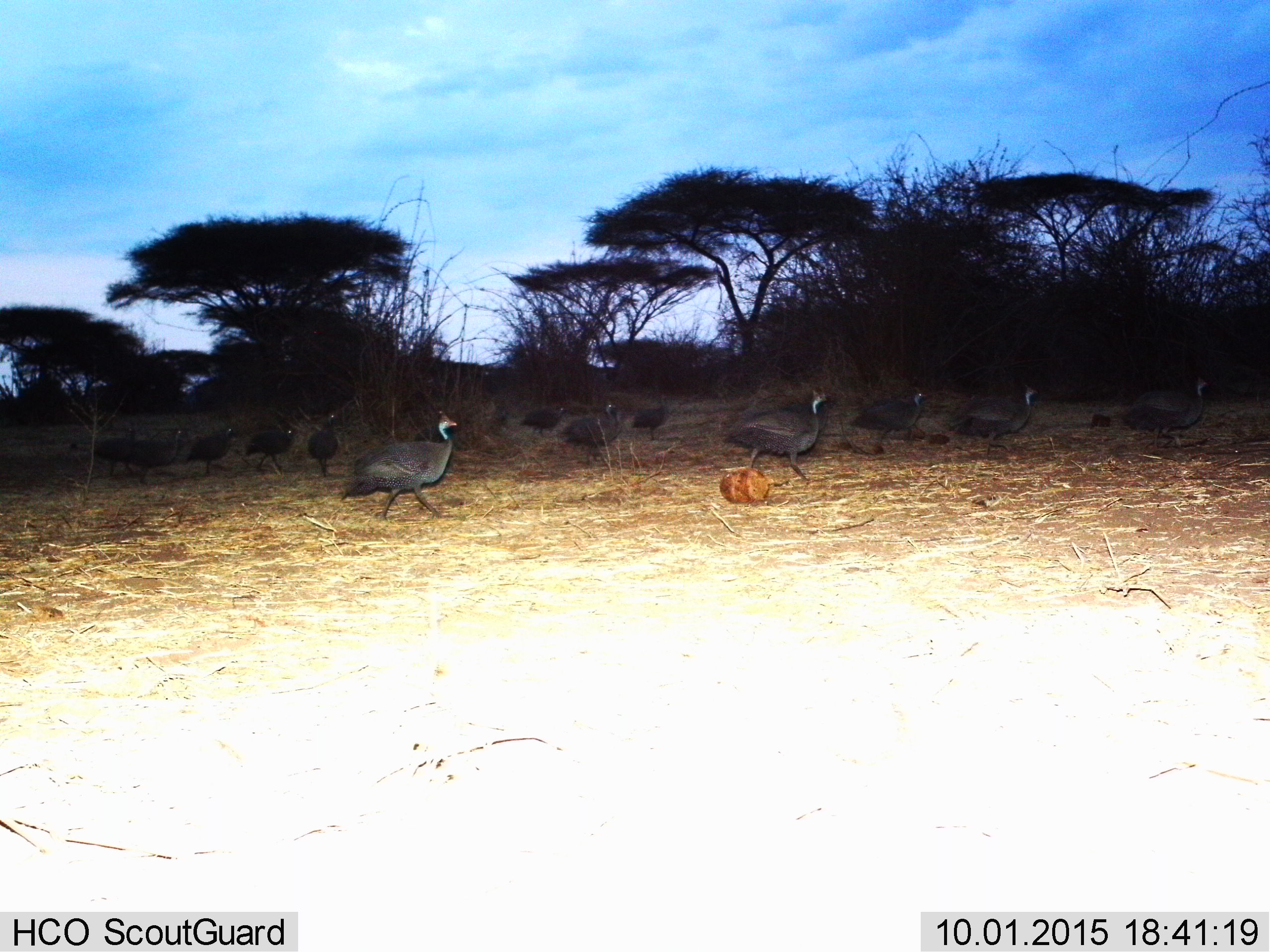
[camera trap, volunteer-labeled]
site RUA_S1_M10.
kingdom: Animalia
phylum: Chordata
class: Aves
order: Galliformes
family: Numididae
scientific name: Numididae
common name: guineafowl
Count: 11-50.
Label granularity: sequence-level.